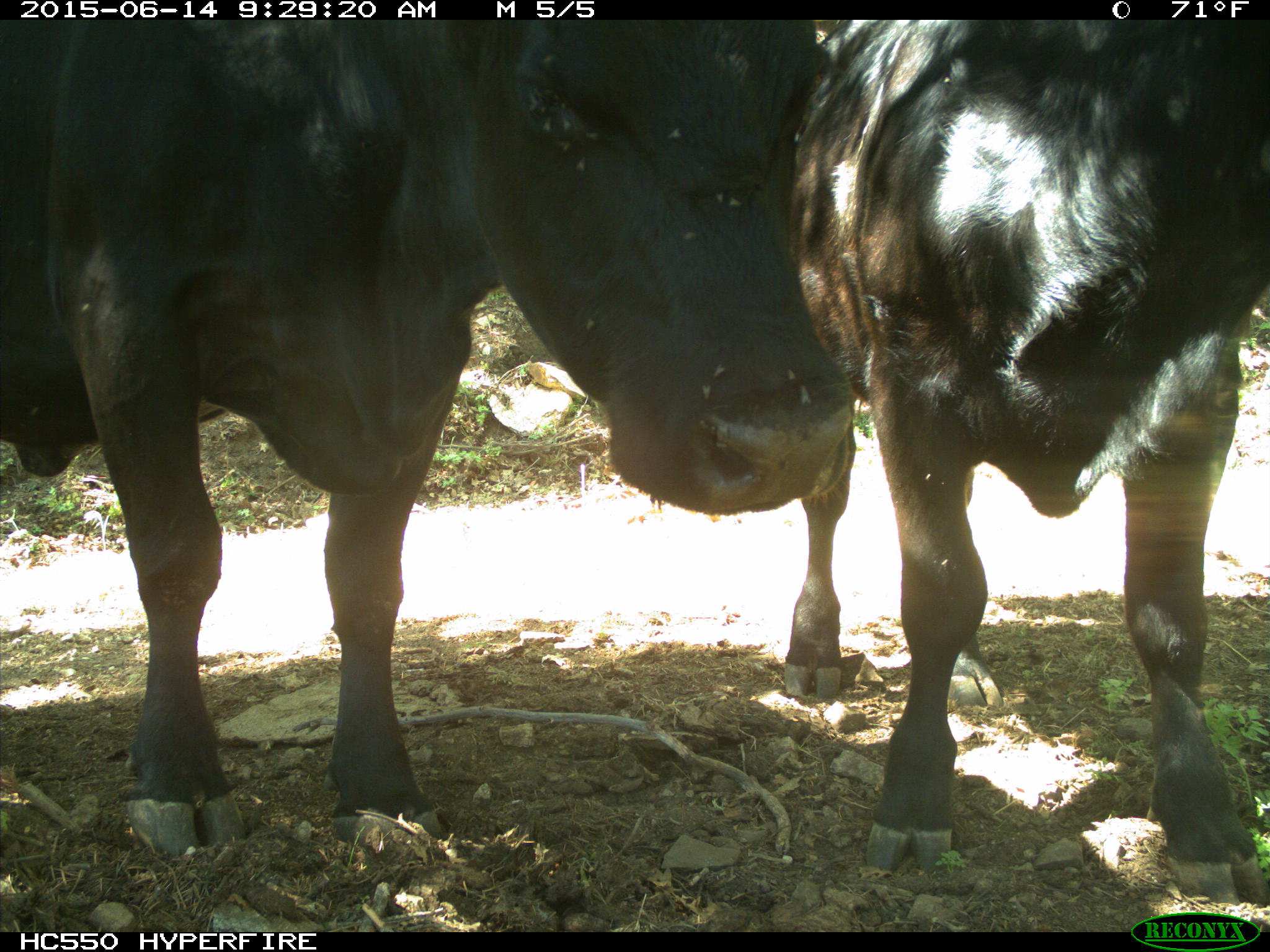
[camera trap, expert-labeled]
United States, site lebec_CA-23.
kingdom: Animalia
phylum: Chordata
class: Mammalia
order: Artiodactyla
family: Bovidae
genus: Bos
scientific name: Bos taurus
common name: domestic cow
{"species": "Bos taurus (domestic cow)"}